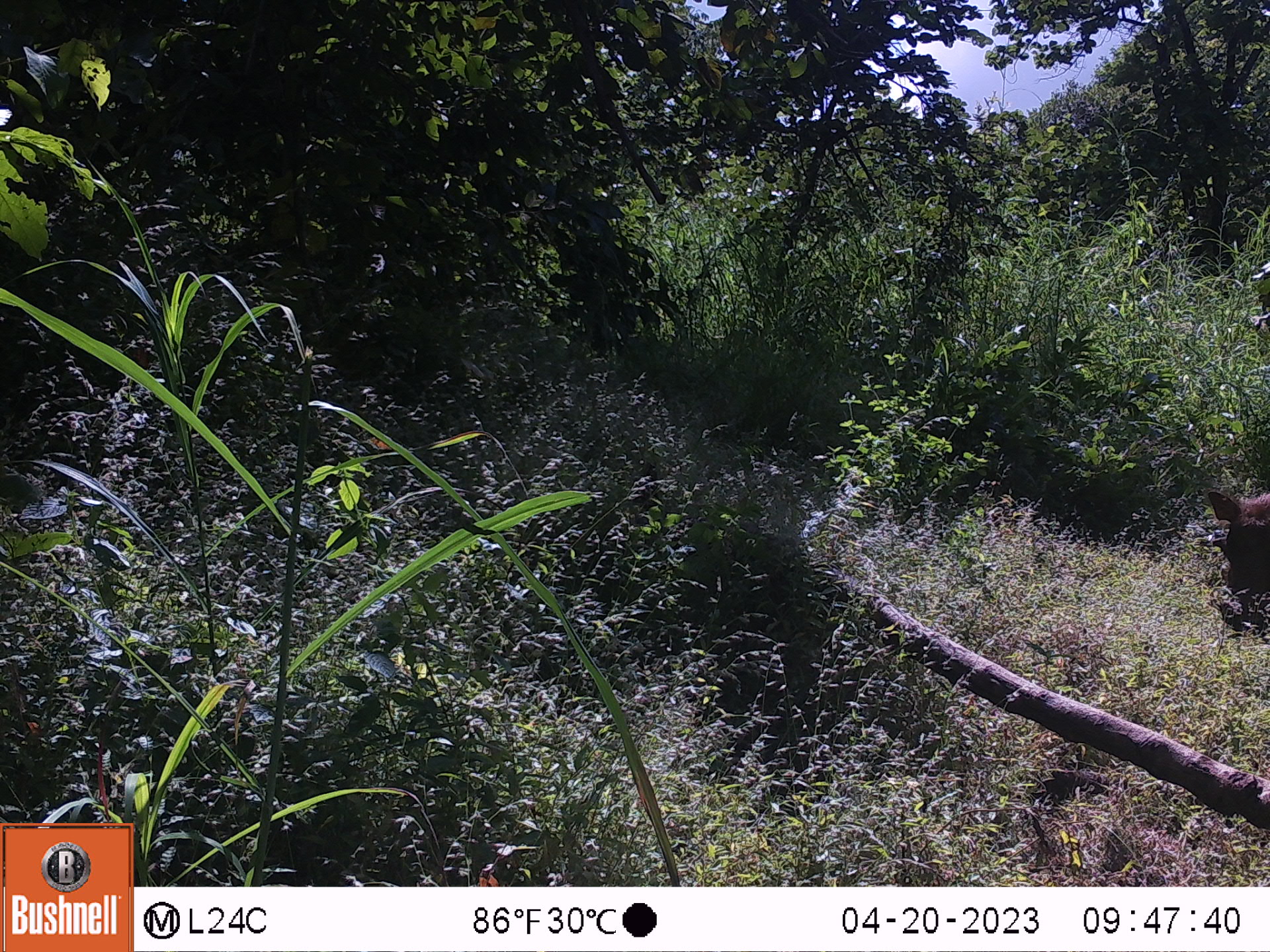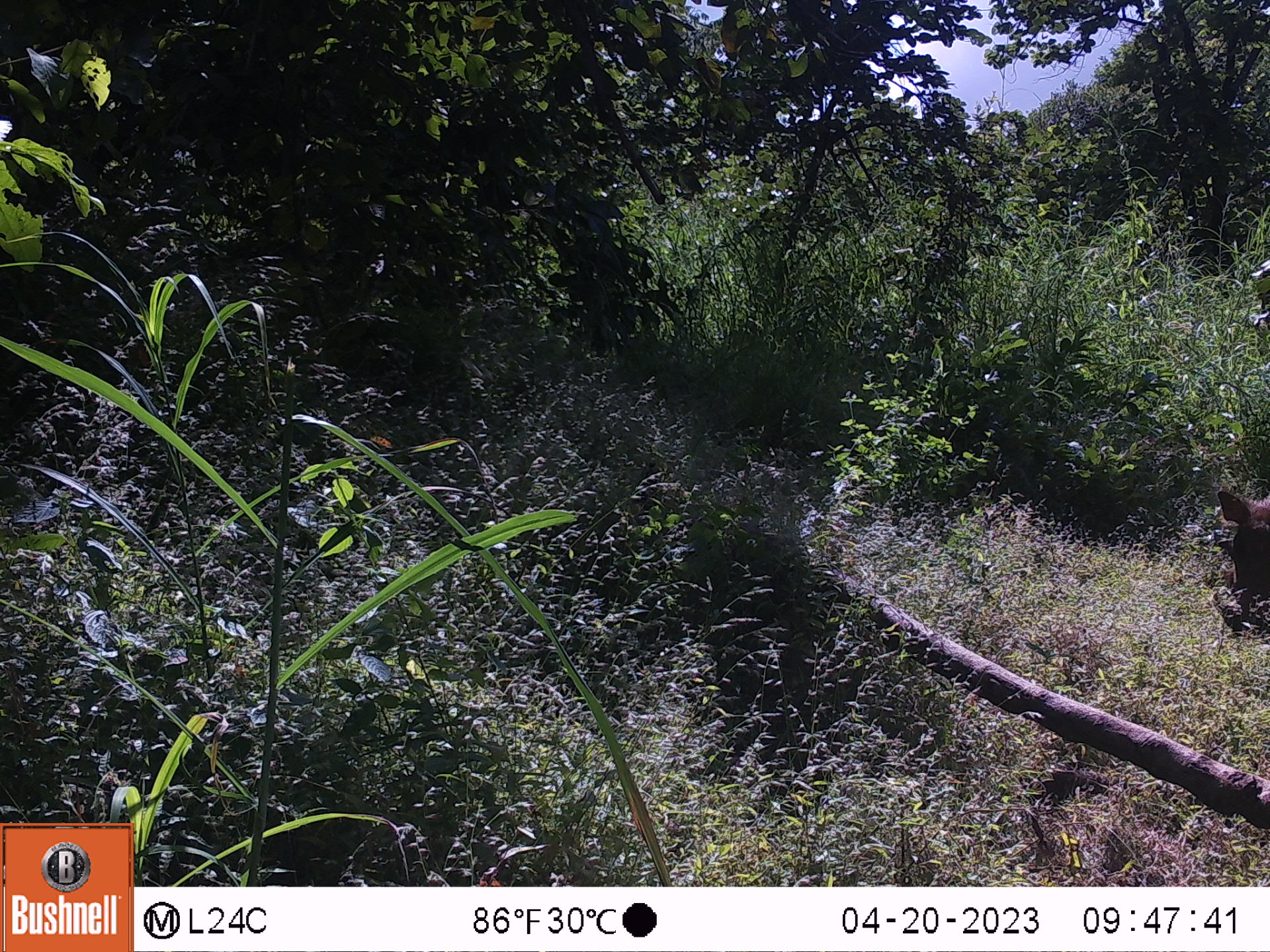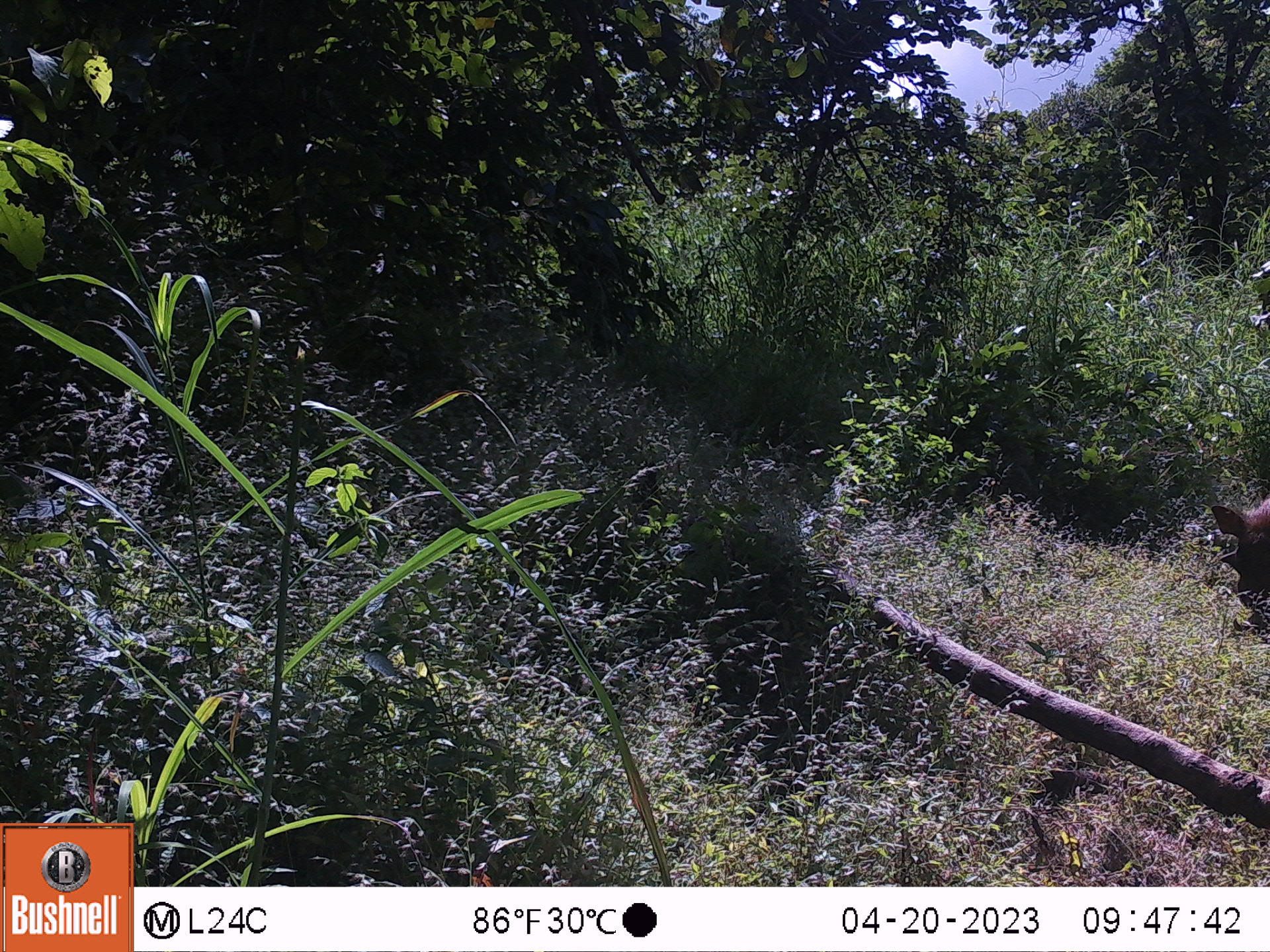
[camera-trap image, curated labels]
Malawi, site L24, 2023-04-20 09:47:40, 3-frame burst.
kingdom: Animalia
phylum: Chordata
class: Mammalia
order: Artiodactyla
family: Suidae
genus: Phacochoerus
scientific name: Phacochoerus africanus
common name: common warthog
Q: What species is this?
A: Common warthog (Phacochoerus africanus).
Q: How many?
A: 1.